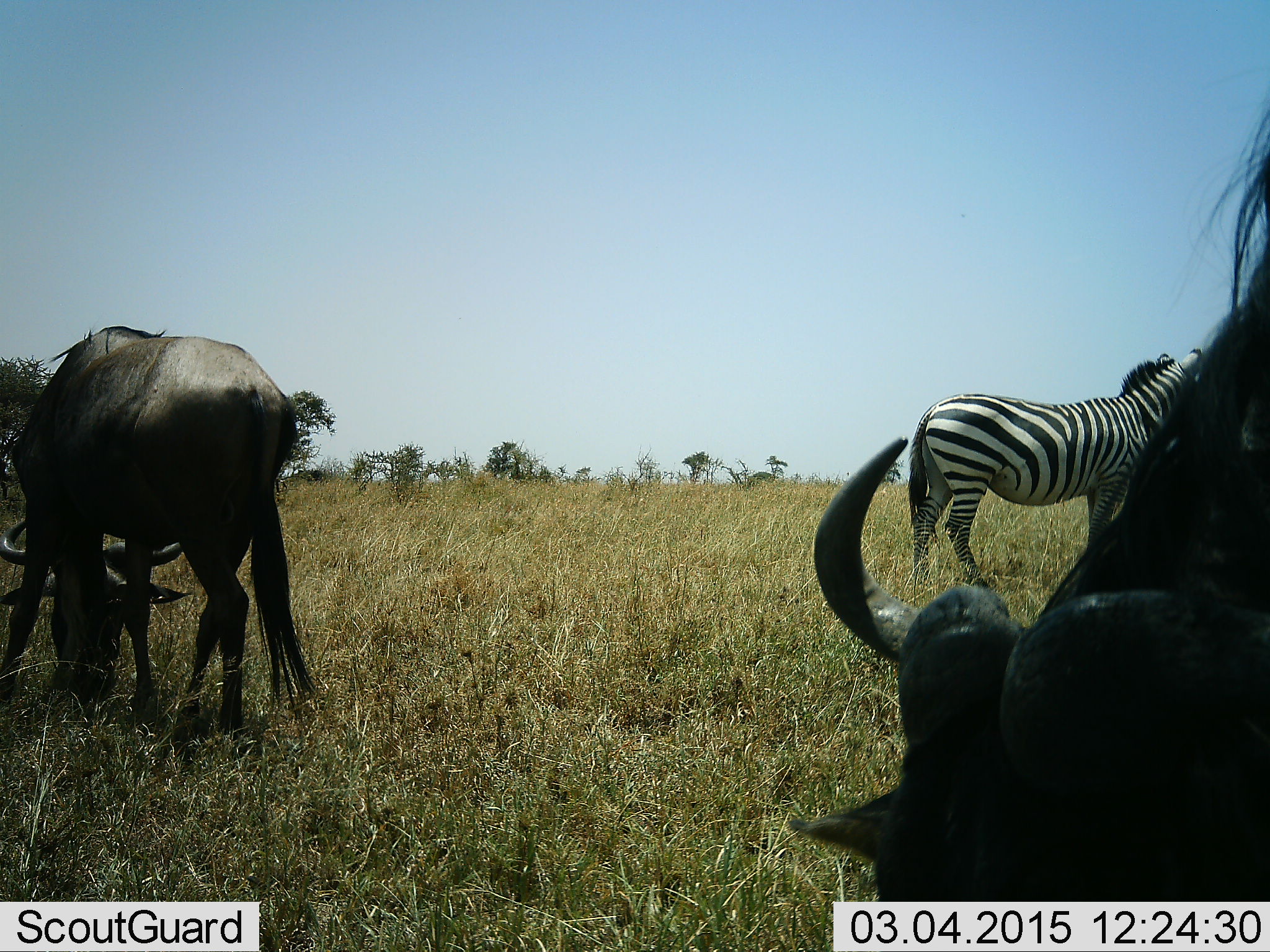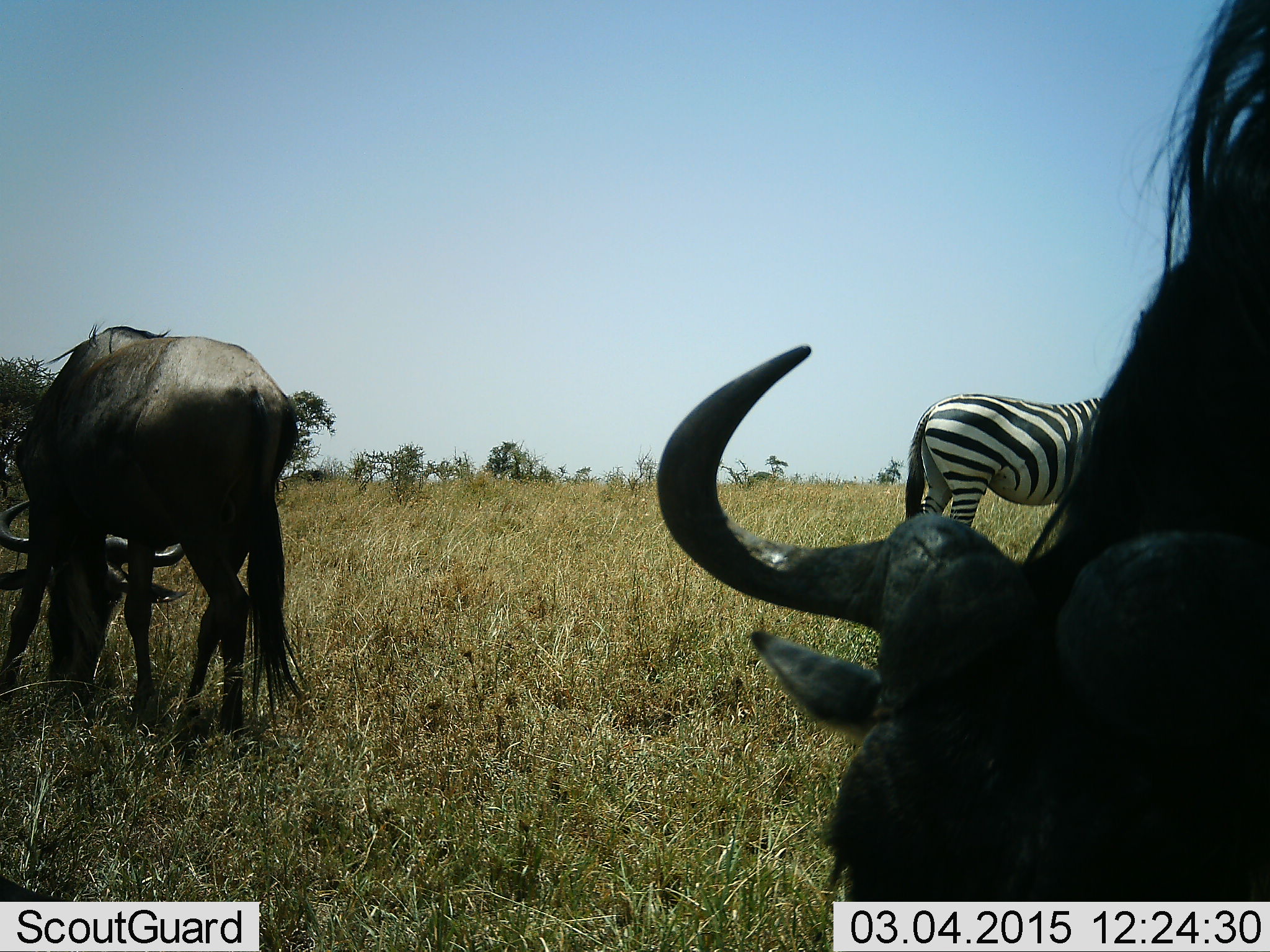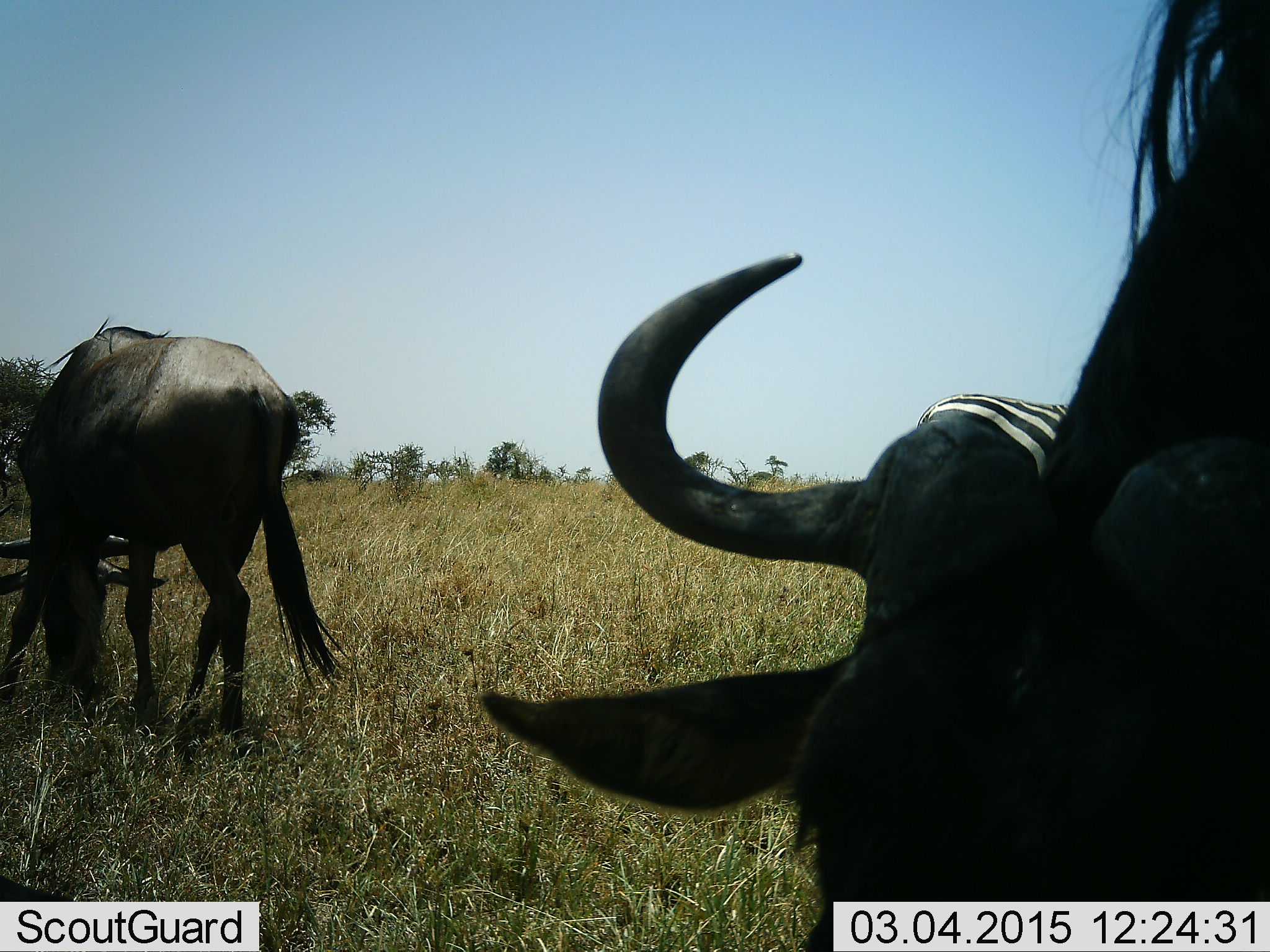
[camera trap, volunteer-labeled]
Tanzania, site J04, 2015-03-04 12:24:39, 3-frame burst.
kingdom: Animalia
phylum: Chordata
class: Mammalia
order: Artiodactyla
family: Bovidae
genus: Connochaetes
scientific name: Connochaetes taurinus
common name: blue wildebeest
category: wildebeest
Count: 2.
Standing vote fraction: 10%.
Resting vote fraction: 0%.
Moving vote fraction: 10%.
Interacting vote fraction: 0%.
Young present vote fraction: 0%.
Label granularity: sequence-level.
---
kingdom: Animalia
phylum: Chordata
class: Mammalia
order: Perissodactyla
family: Equidae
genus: Equus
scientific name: Equus quagga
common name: plains zebra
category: zebra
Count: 1.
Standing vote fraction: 90%.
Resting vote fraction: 0%.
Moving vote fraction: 0%.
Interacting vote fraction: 0%.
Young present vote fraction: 0%.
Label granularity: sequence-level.